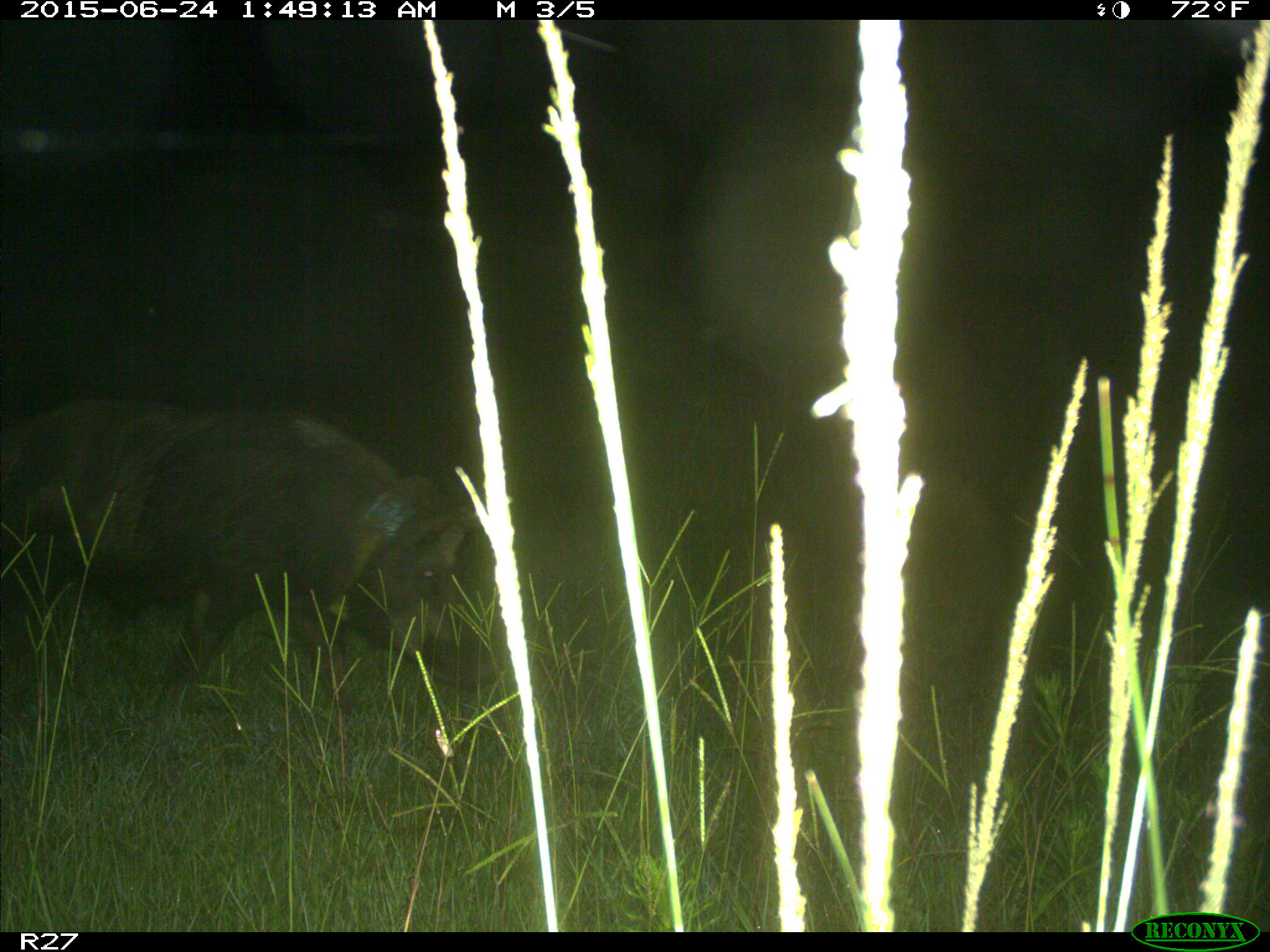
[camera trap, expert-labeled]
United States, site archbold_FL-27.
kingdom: Animalia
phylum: Chordata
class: Mammalia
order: Artiodactyla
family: Suidae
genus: Sus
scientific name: Sus scrofa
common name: wild boar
Sus scrofa (wild boar).